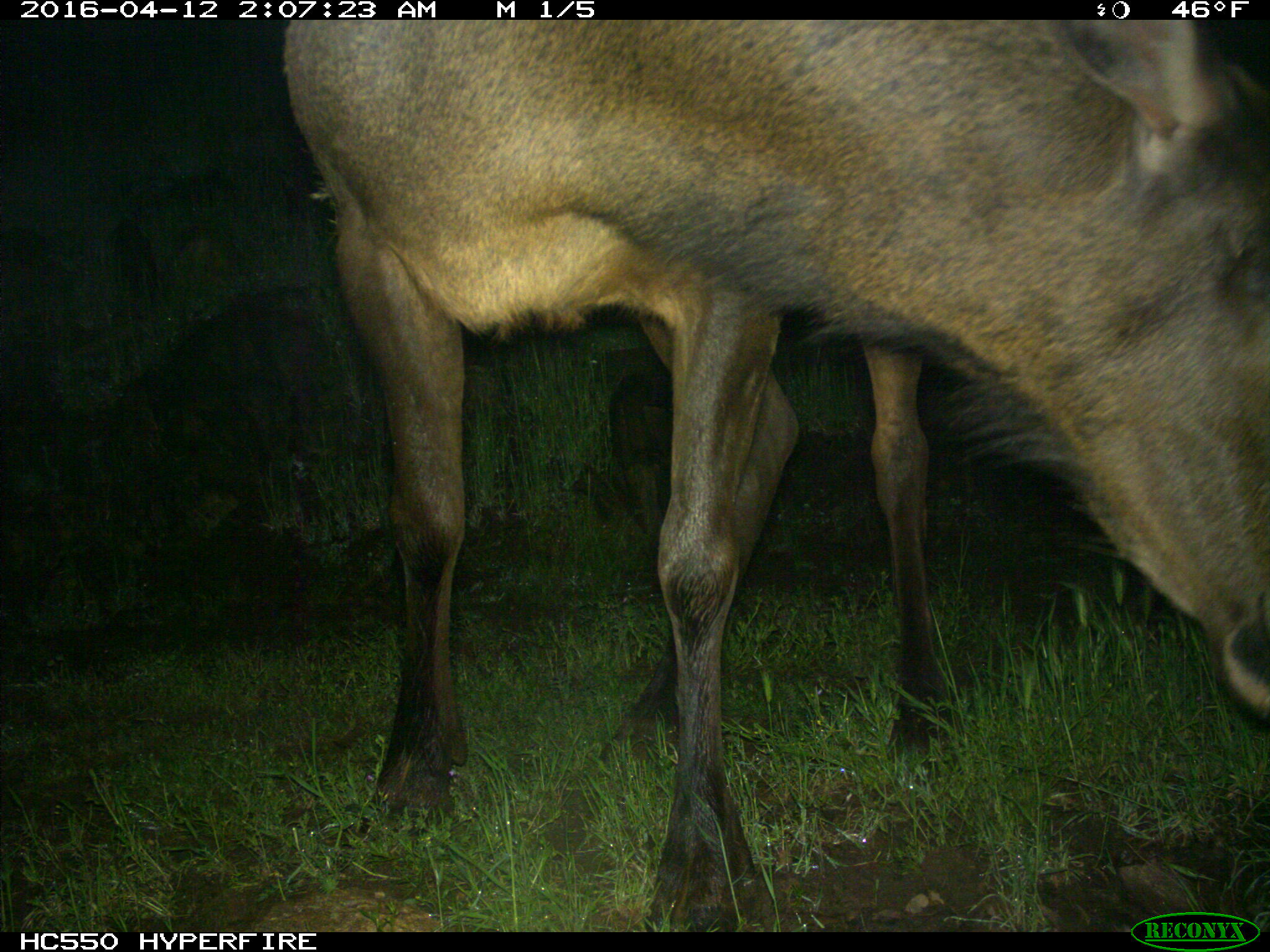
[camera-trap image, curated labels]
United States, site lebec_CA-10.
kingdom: Animalia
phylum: Chordata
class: Mammalia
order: Artiodactyla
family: Cervidae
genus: Cervus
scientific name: Cervus canadensis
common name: elk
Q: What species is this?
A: Cervus canadensis (elk).